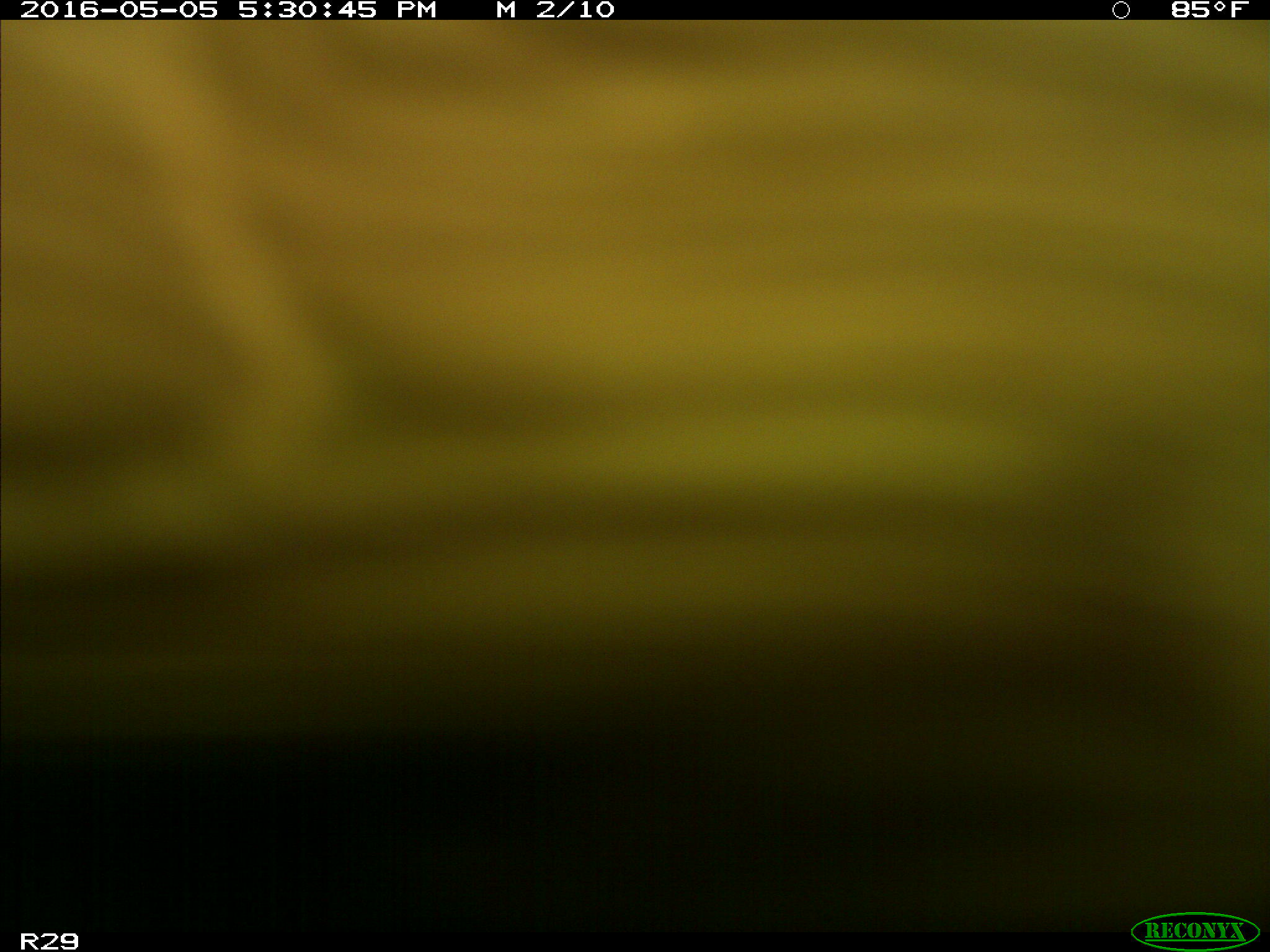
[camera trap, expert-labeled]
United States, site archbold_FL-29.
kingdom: Animalia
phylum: Chordata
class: Mammalia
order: Artiodactyla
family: Bovidae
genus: Bos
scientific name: Bos taurus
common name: domestic cow